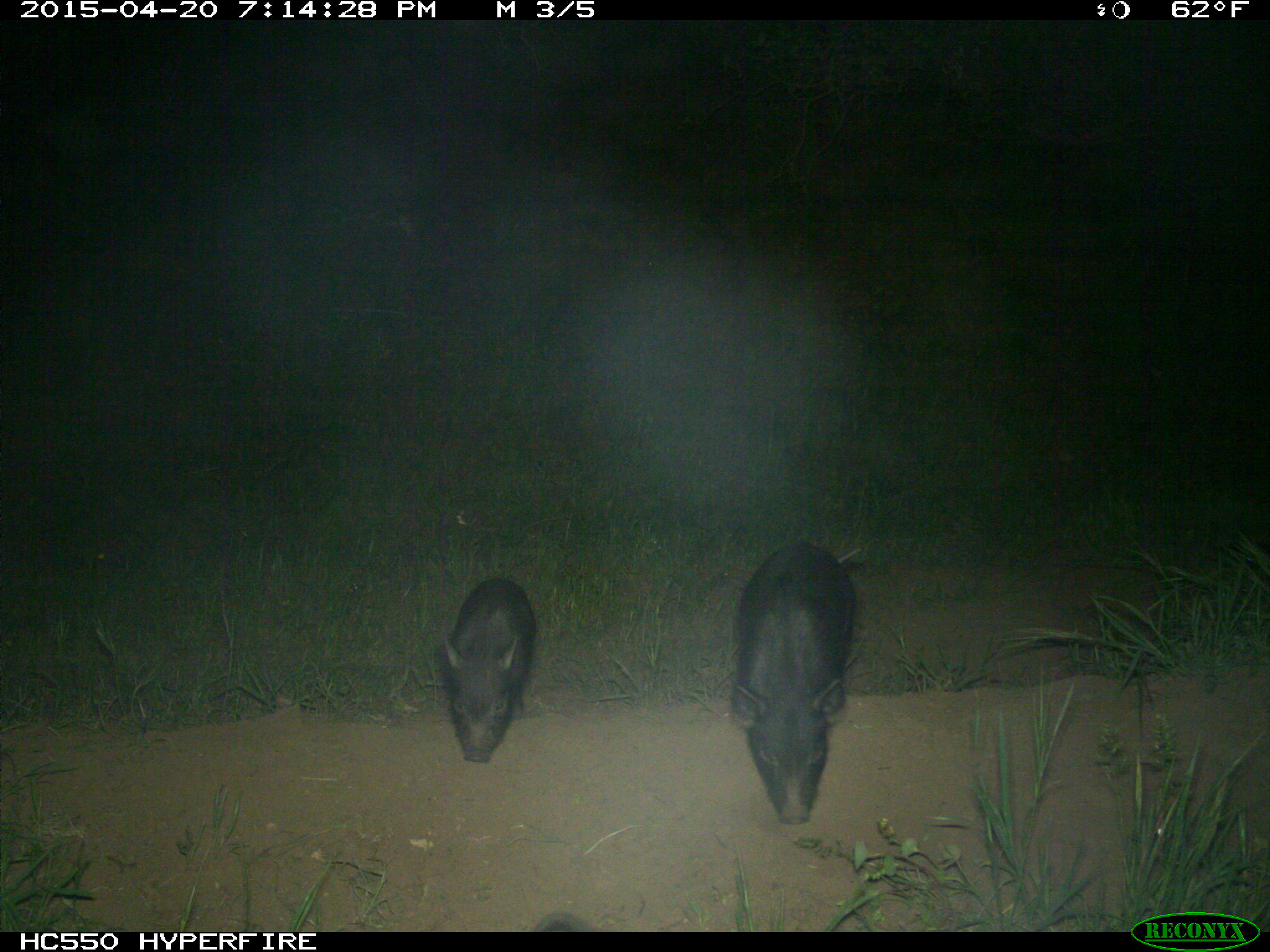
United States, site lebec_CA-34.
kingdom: Animalia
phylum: Chordata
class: Mammalia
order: Artiodactyla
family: Suidae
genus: Sus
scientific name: Sus scrofa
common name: wild boar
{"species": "Sus scrofa (wild boar)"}